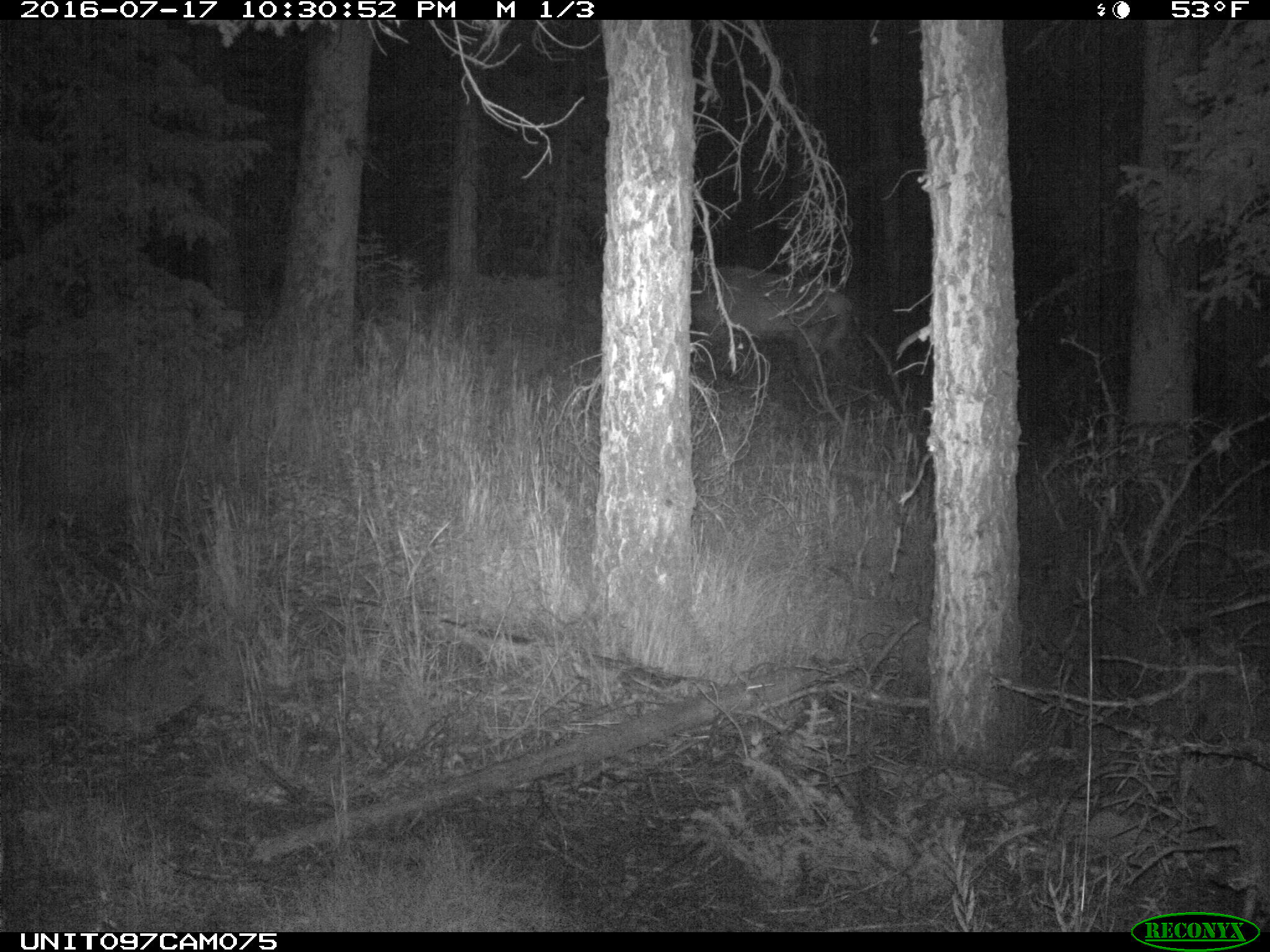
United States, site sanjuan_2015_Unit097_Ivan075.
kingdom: Animalia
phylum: Chordata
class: Mammalia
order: Artiodactyla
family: Cervidae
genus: Cervus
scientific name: Cervus elaphus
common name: red deer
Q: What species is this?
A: Cervus elaphus (red deer).